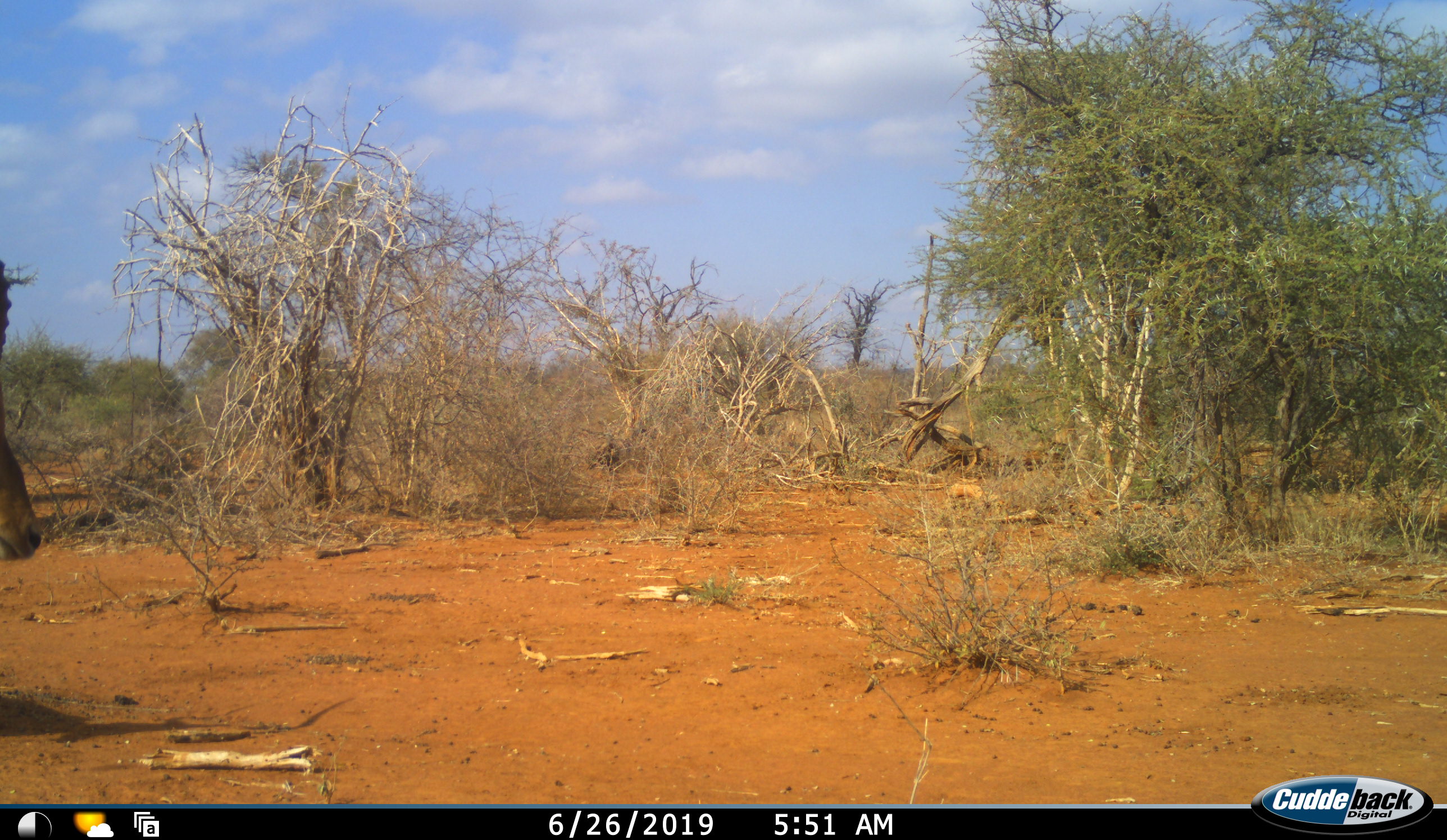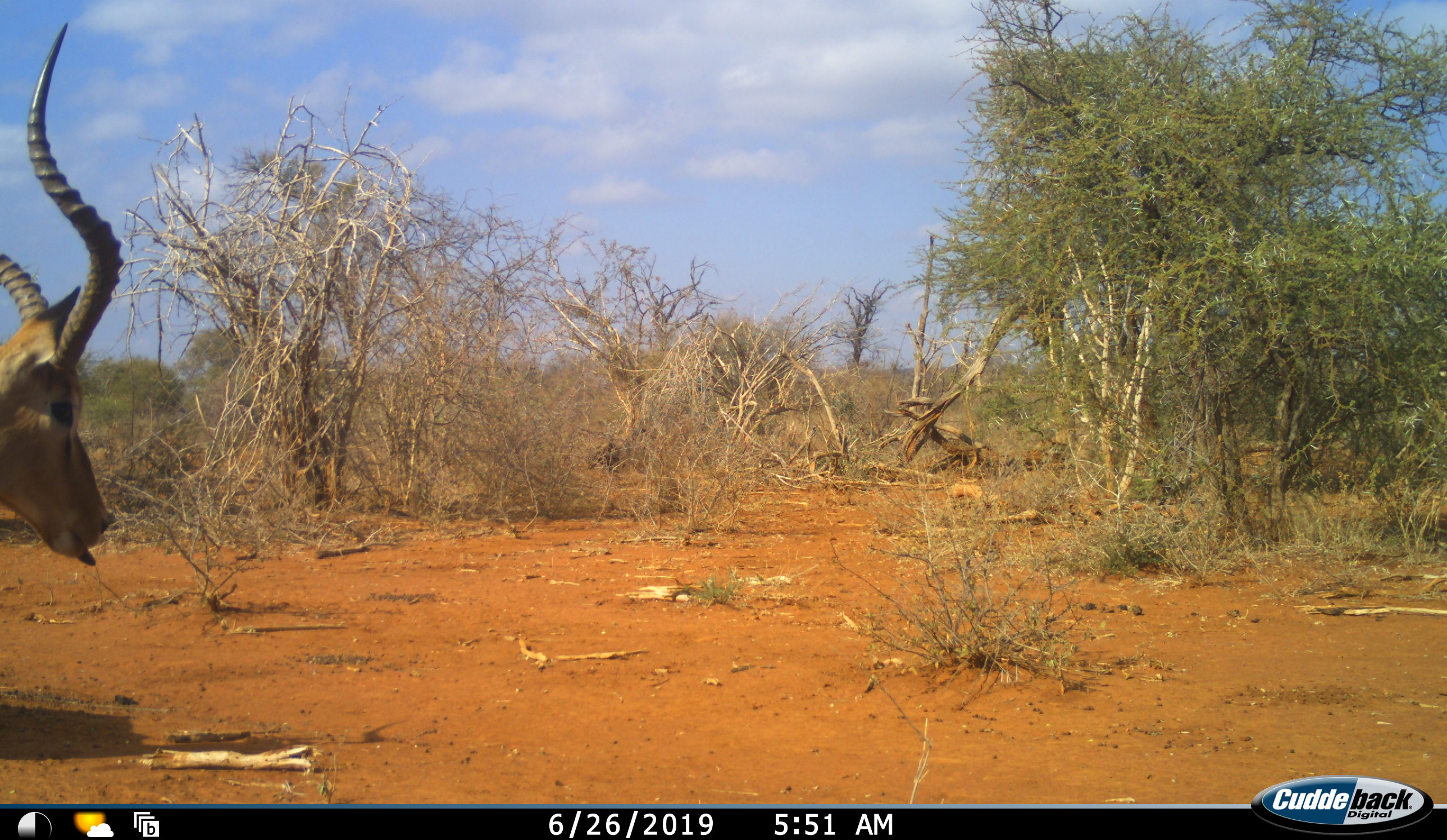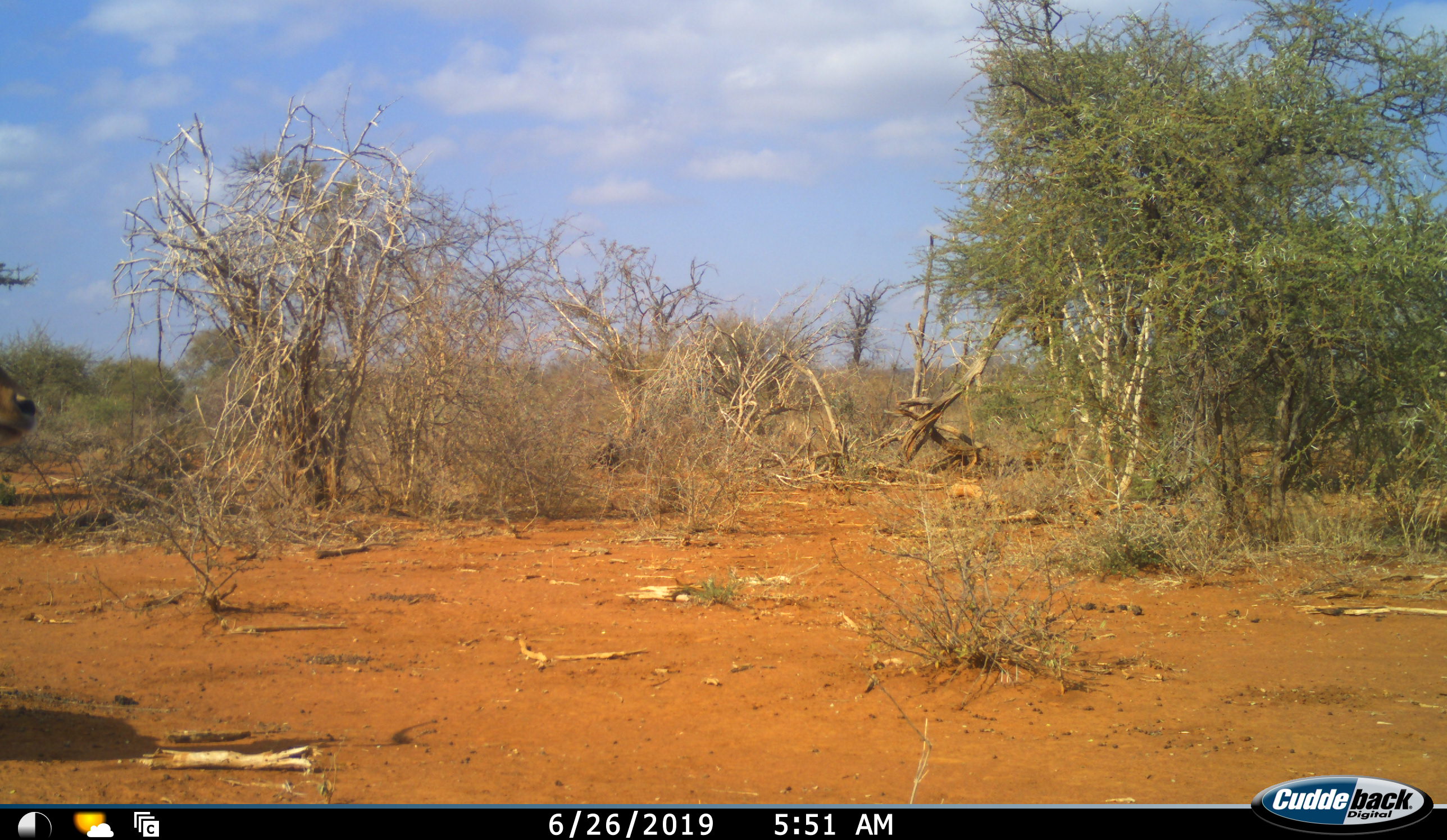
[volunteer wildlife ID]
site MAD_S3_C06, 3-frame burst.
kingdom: Animalia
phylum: Chordata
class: Mammalia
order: Artiodactyla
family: Bovidae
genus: Aepyceros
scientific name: Aepyceros melampus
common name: impala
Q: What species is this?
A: Impala (Aepyceros melampus).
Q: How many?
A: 1.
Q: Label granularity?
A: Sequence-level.